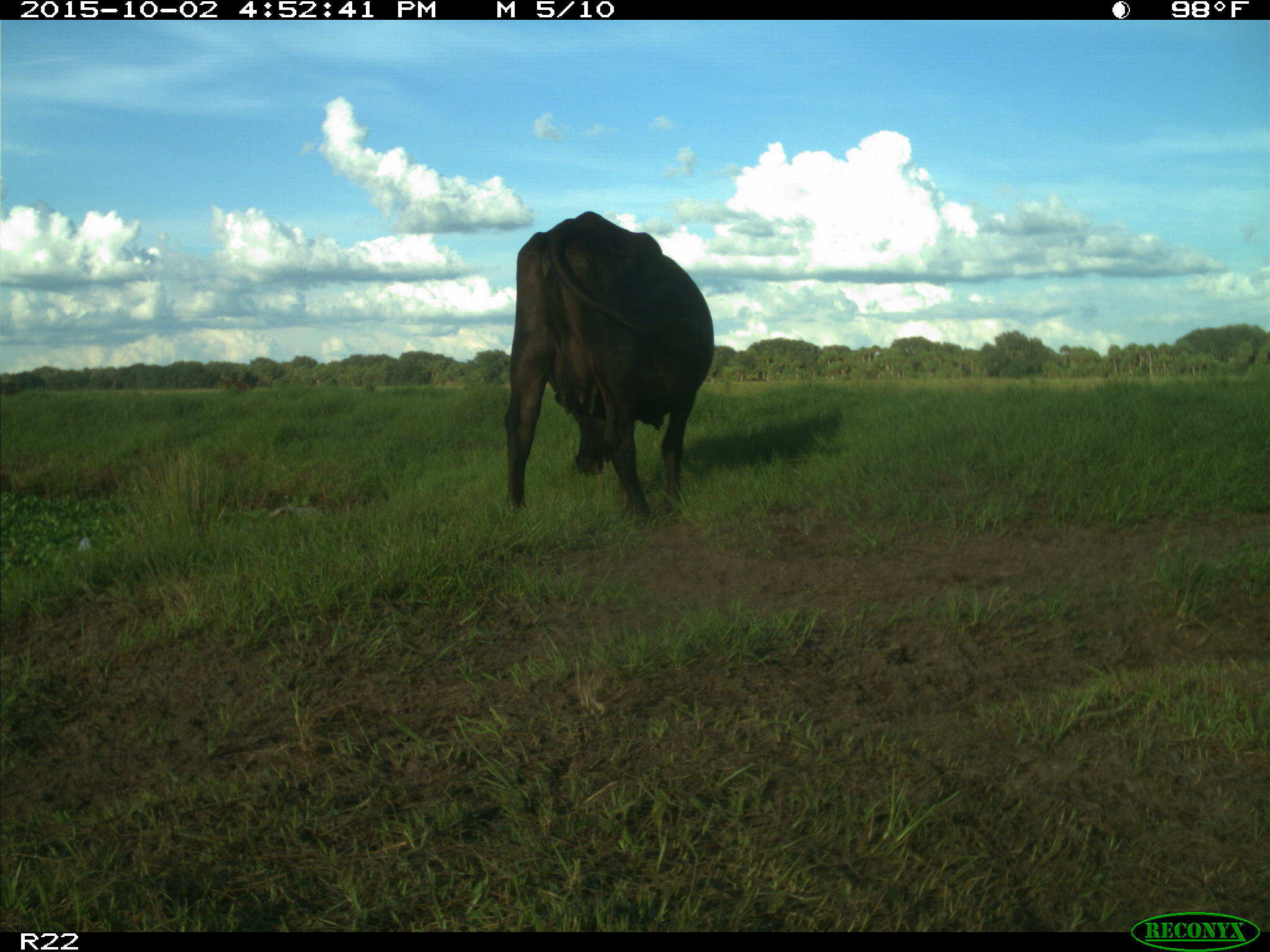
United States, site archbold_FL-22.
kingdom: Animalia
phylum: Chordata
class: Mammalia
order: Artiodactyla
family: Bovidae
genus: Bos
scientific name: Bos taurus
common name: domestic cow